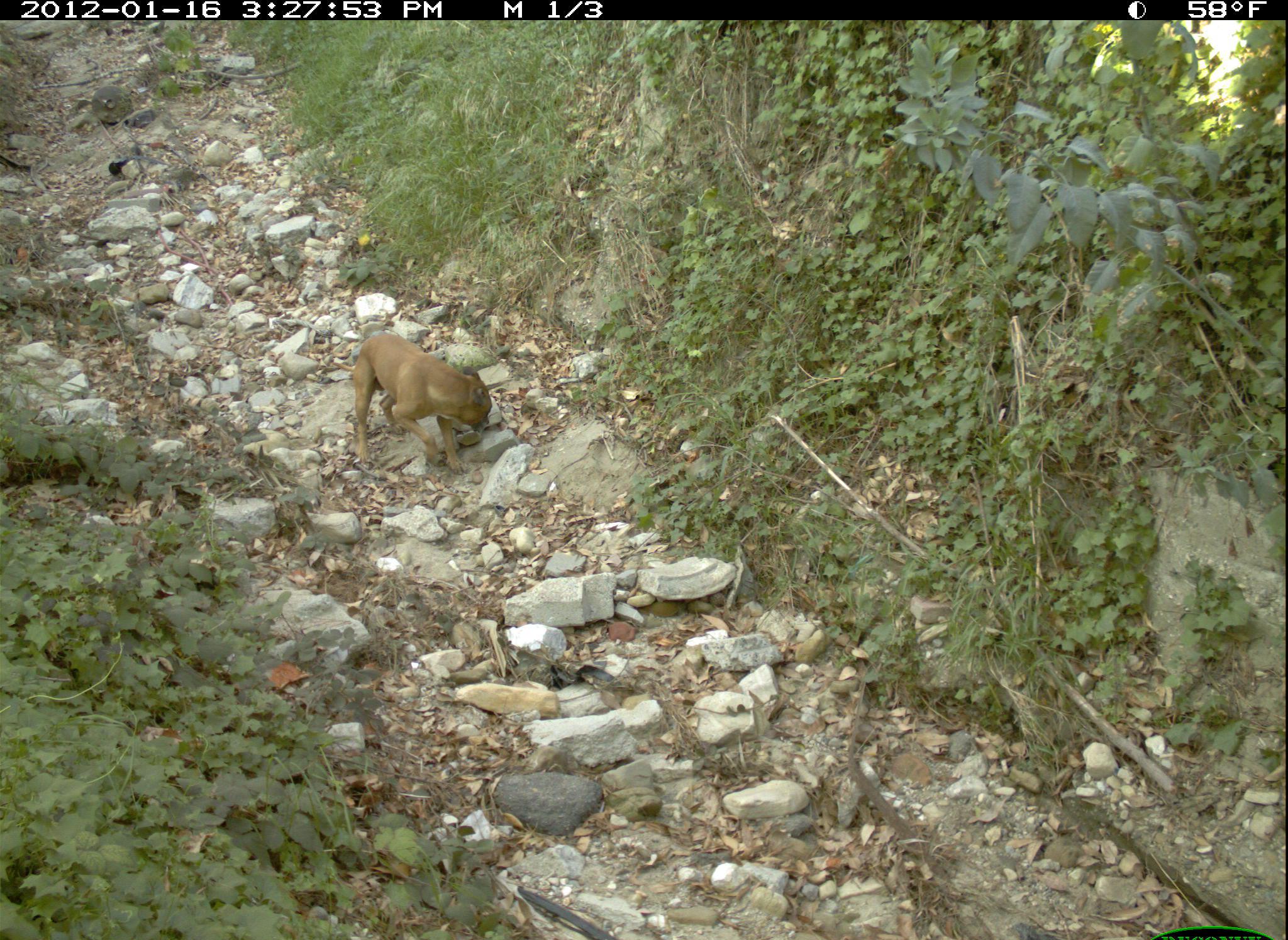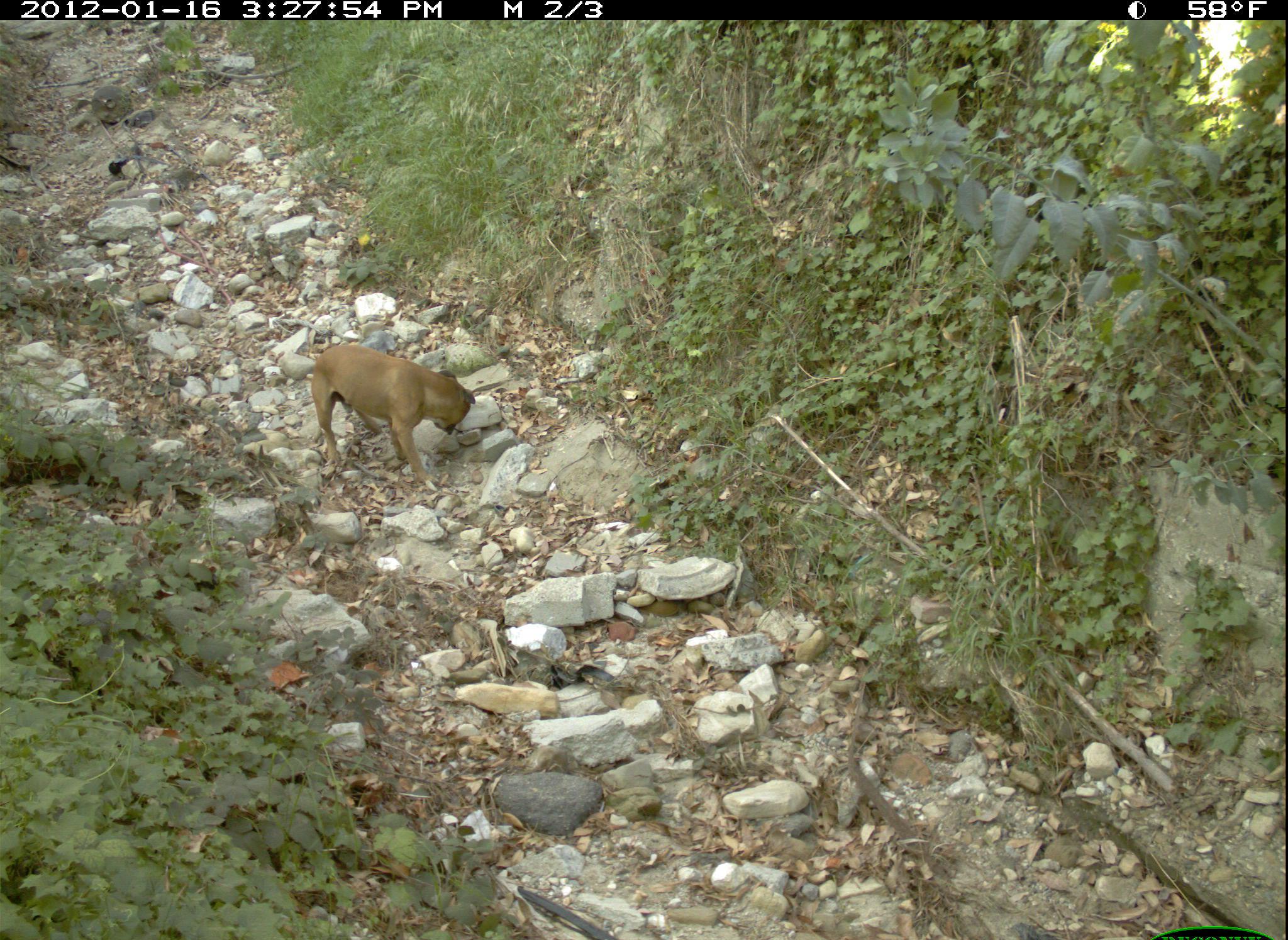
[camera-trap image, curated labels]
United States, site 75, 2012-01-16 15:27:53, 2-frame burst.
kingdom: Animalia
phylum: Chordata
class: Mammalia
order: Carnivora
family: Canidae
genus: Canis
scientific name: Canis familiaris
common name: domestic dog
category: dog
Dog (domestic dog) (Canis familiaris).